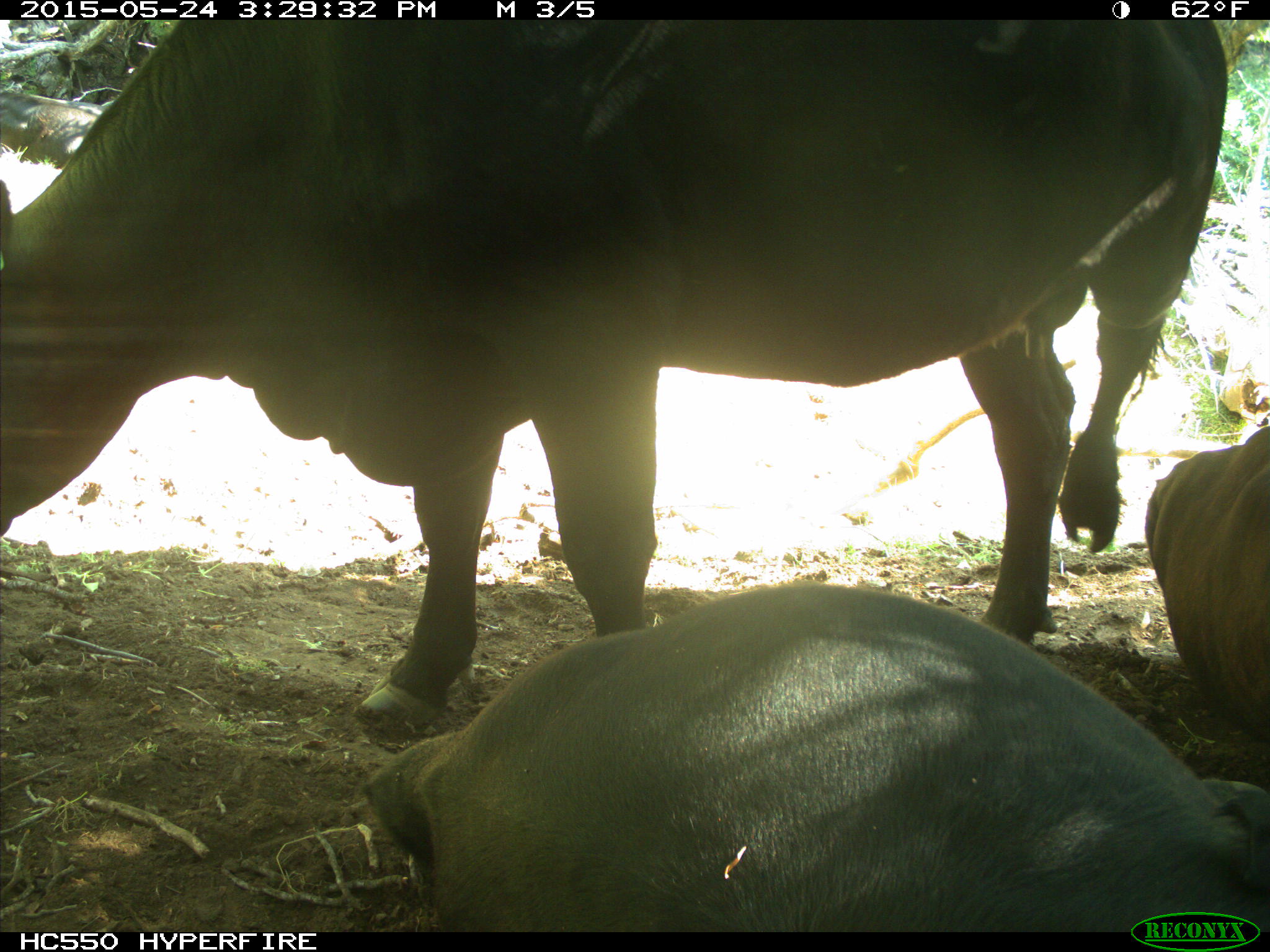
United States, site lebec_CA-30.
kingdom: Animalia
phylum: Chordata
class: Mammalia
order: Artiodactyla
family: Bovidae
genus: Bos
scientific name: Bos taurus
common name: domestic cow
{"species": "Bos taurus (domestic cow)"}